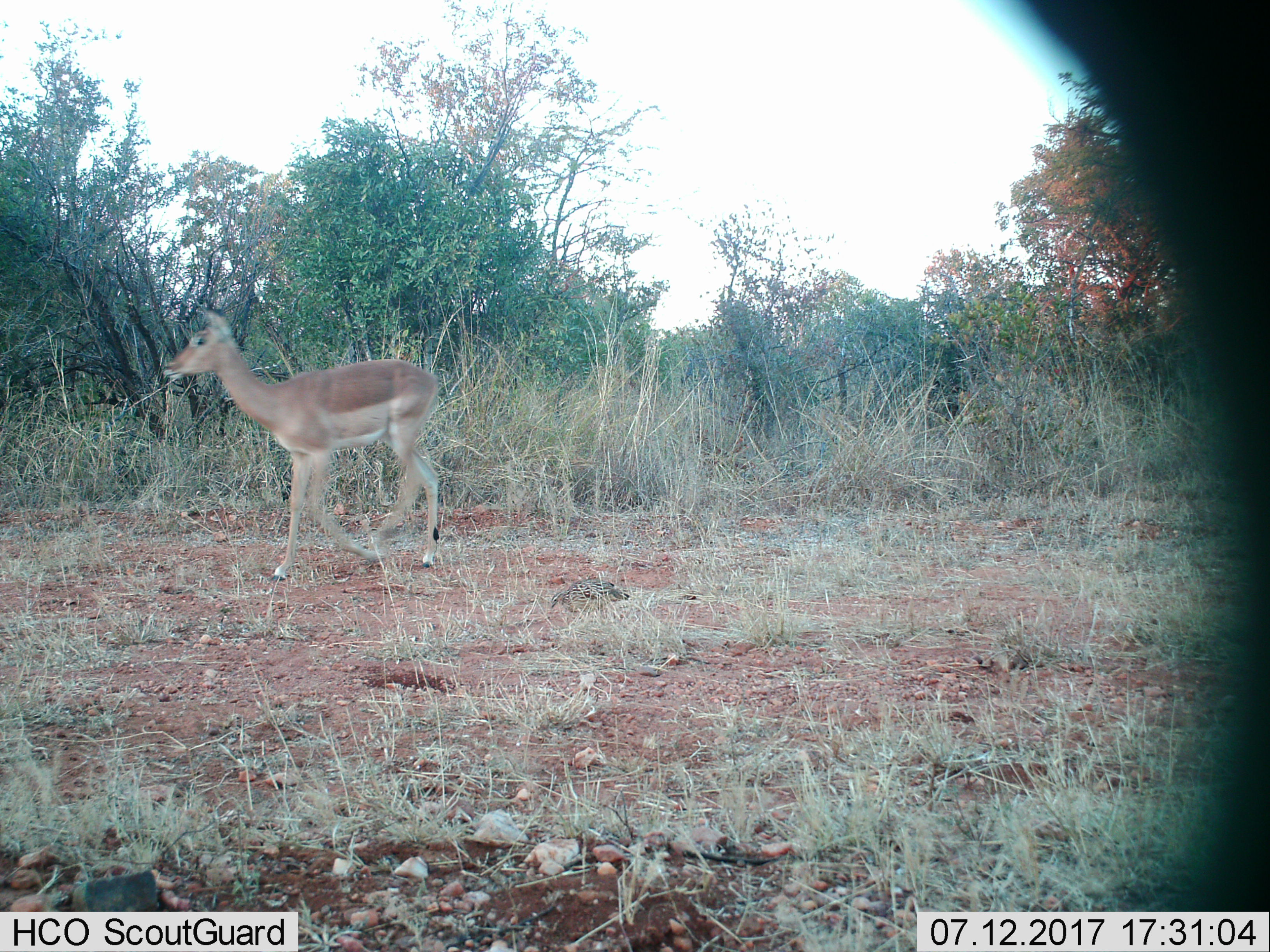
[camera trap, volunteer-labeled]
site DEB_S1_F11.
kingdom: Animalia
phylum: Chordata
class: Mammalia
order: Artiodactyla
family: Bovidae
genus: Aepyceros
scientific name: Aepyceros melampus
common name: impala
Impala (Aepyceros melampus), count 1. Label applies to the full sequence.